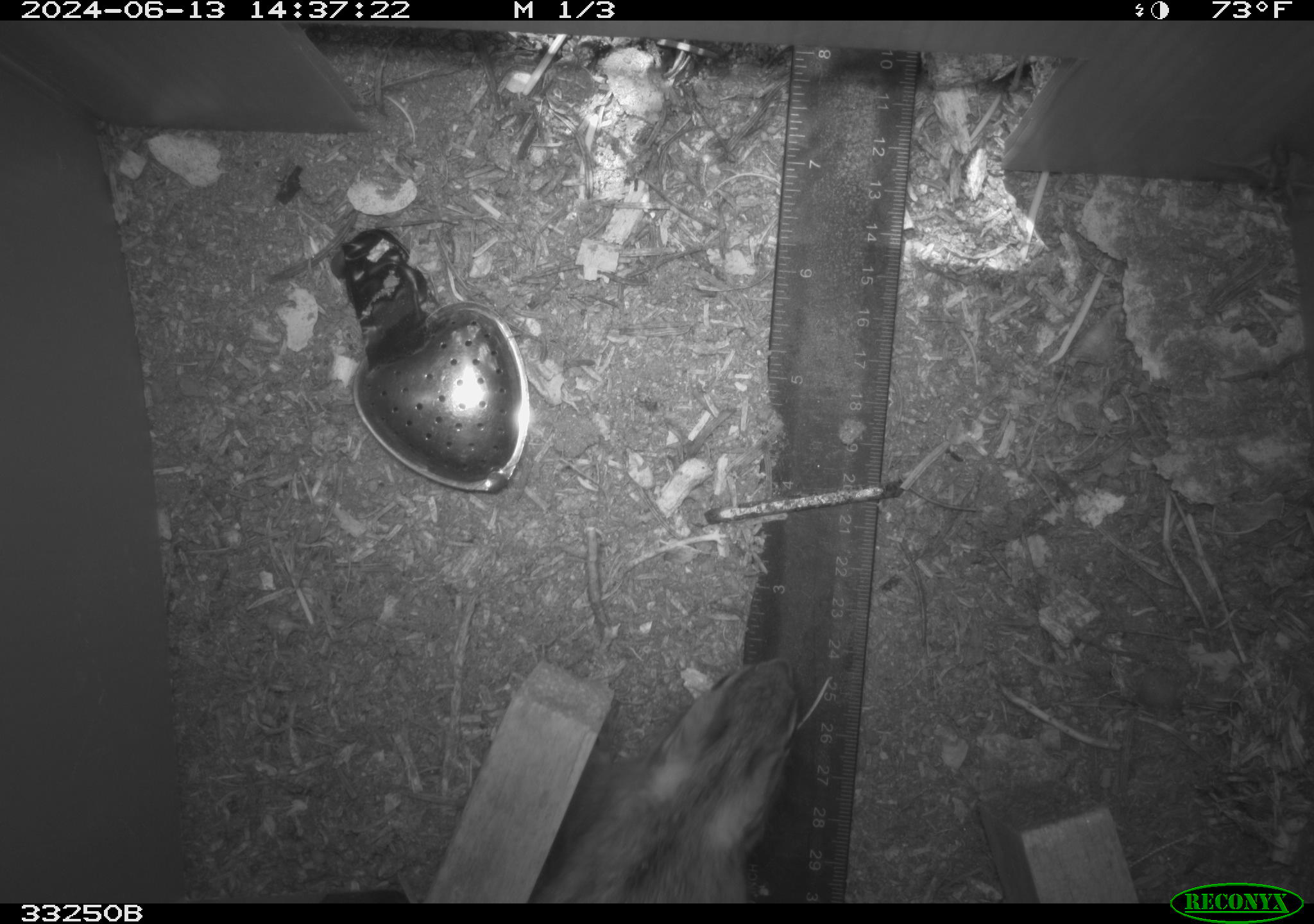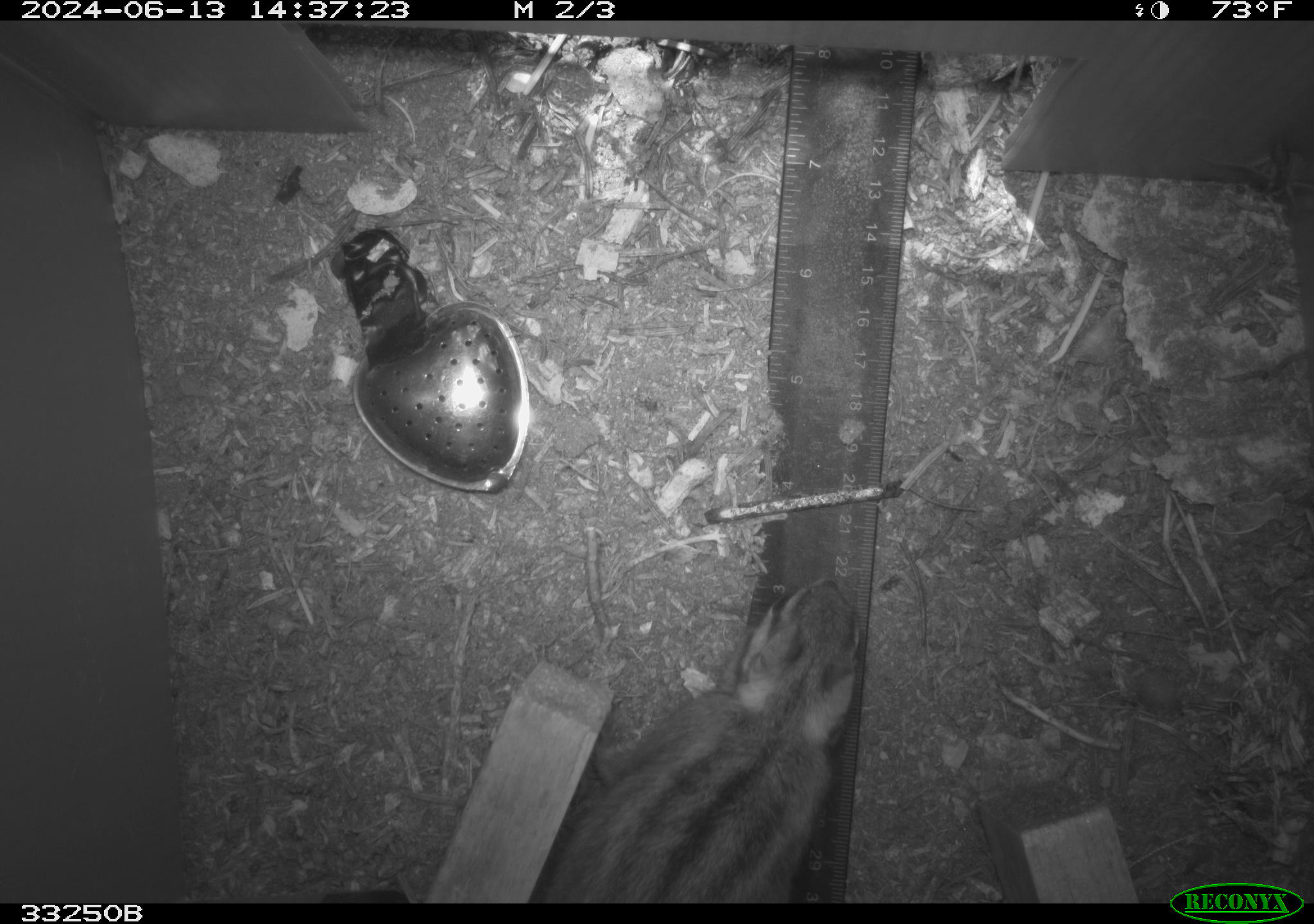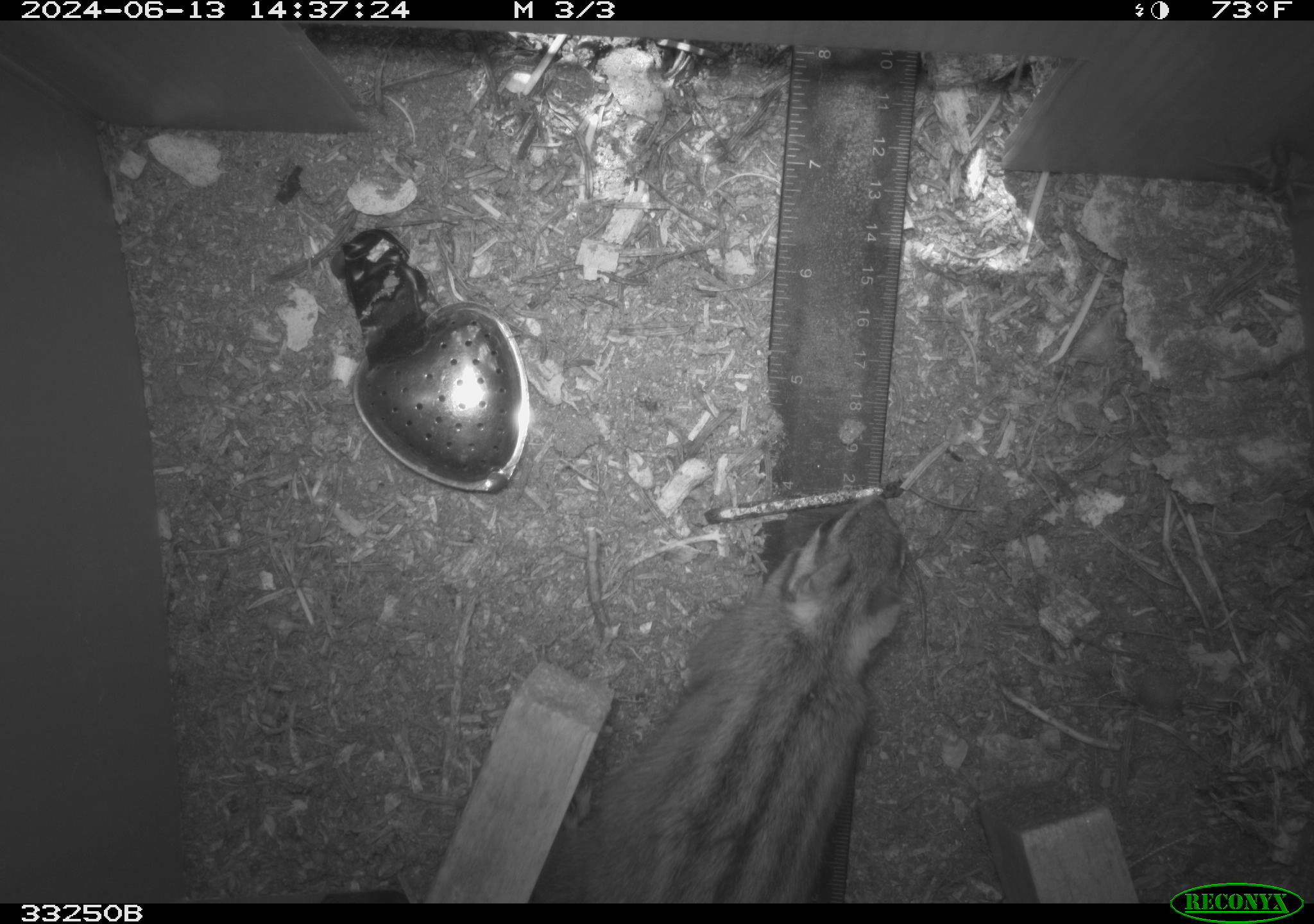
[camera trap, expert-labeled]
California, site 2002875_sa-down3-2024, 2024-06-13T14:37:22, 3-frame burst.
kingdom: Animalia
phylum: Chordata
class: Mammalia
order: Rodentia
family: Sciuridae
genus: Neotamias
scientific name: Neotamias quadrimaculatus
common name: long-eared chipmunk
Long-eared chipmunk (Neotamias quadrimaculatus).